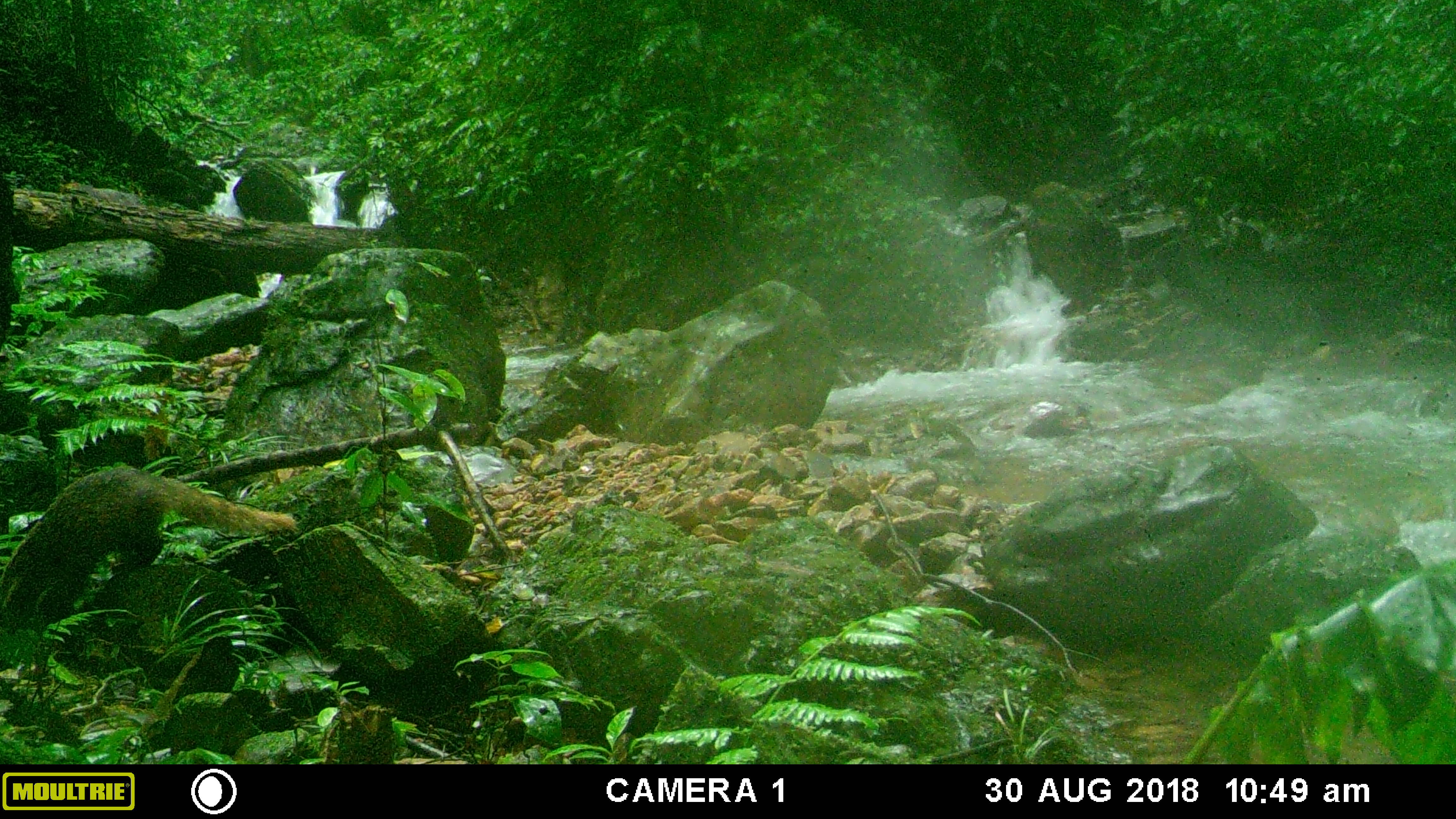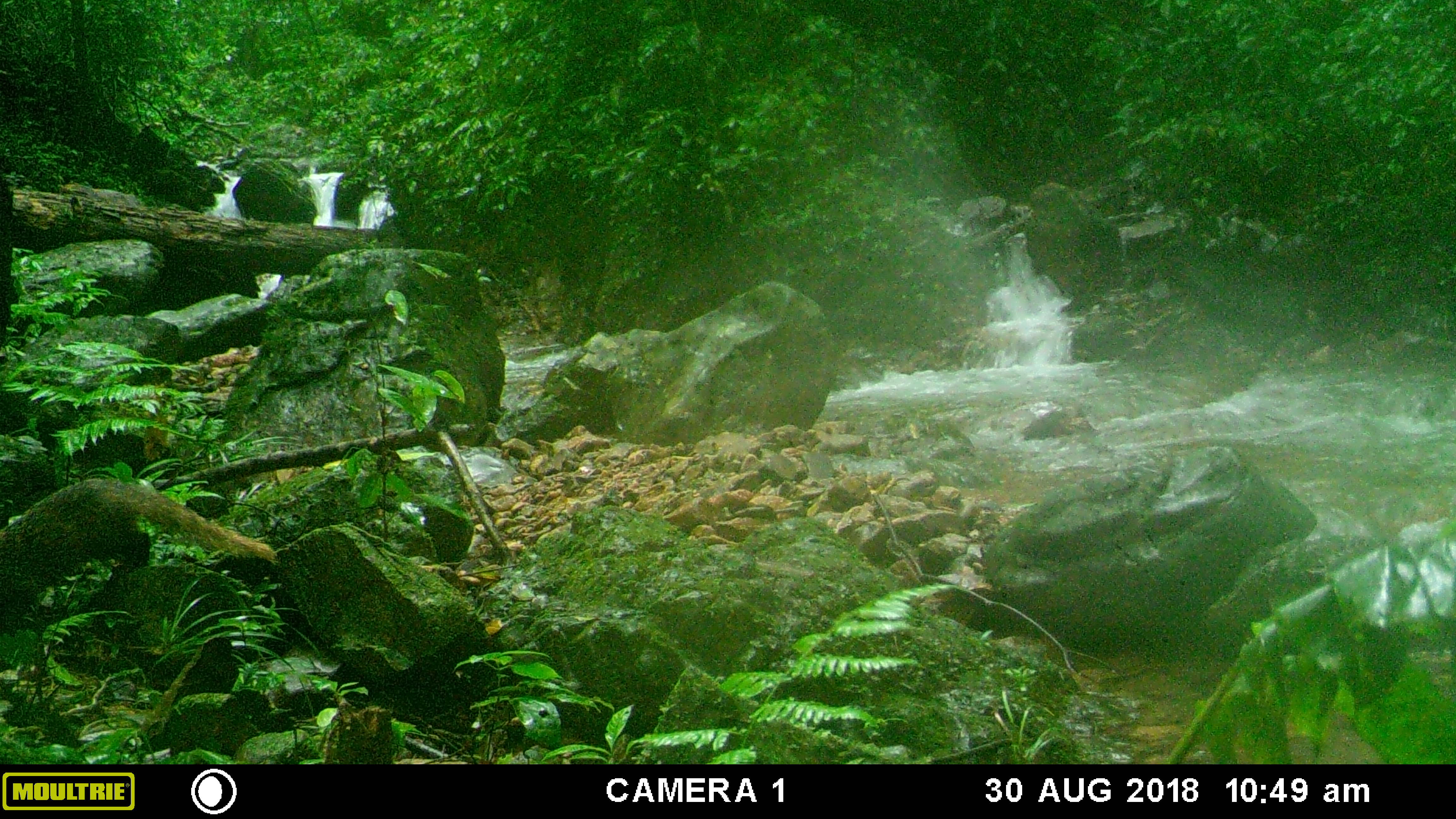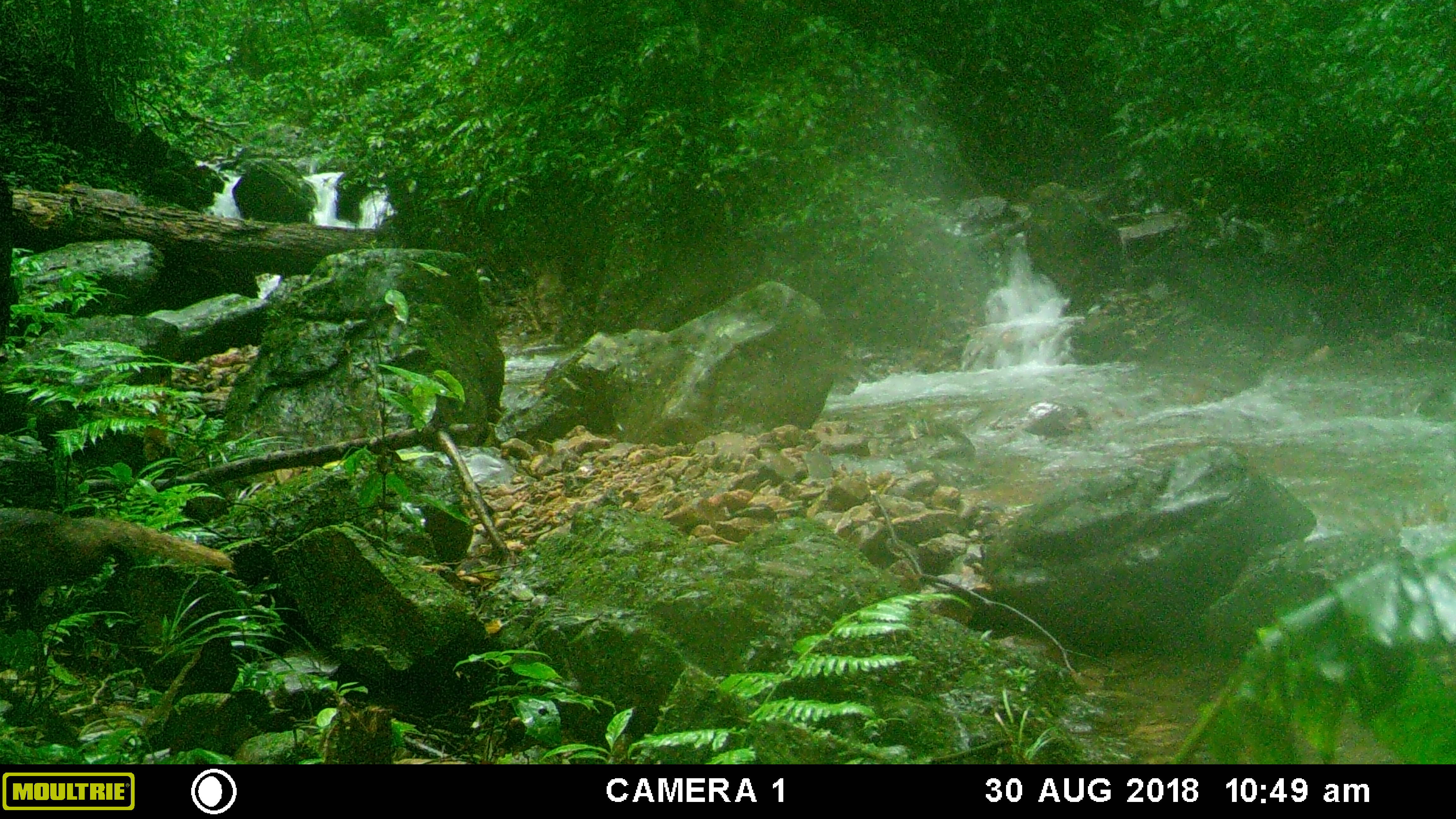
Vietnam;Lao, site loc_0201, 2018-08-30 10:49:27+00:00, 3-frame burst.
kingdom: Animalia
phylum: Chordata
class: Mammalia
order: Carnivora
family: Herpestidae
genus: Urva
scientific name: Urva urva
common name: crab-eating mongoose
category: crab eating mongoose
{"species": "crab eating mongoose (crab-eating mongoose) (Urva urva)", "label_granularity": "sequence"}